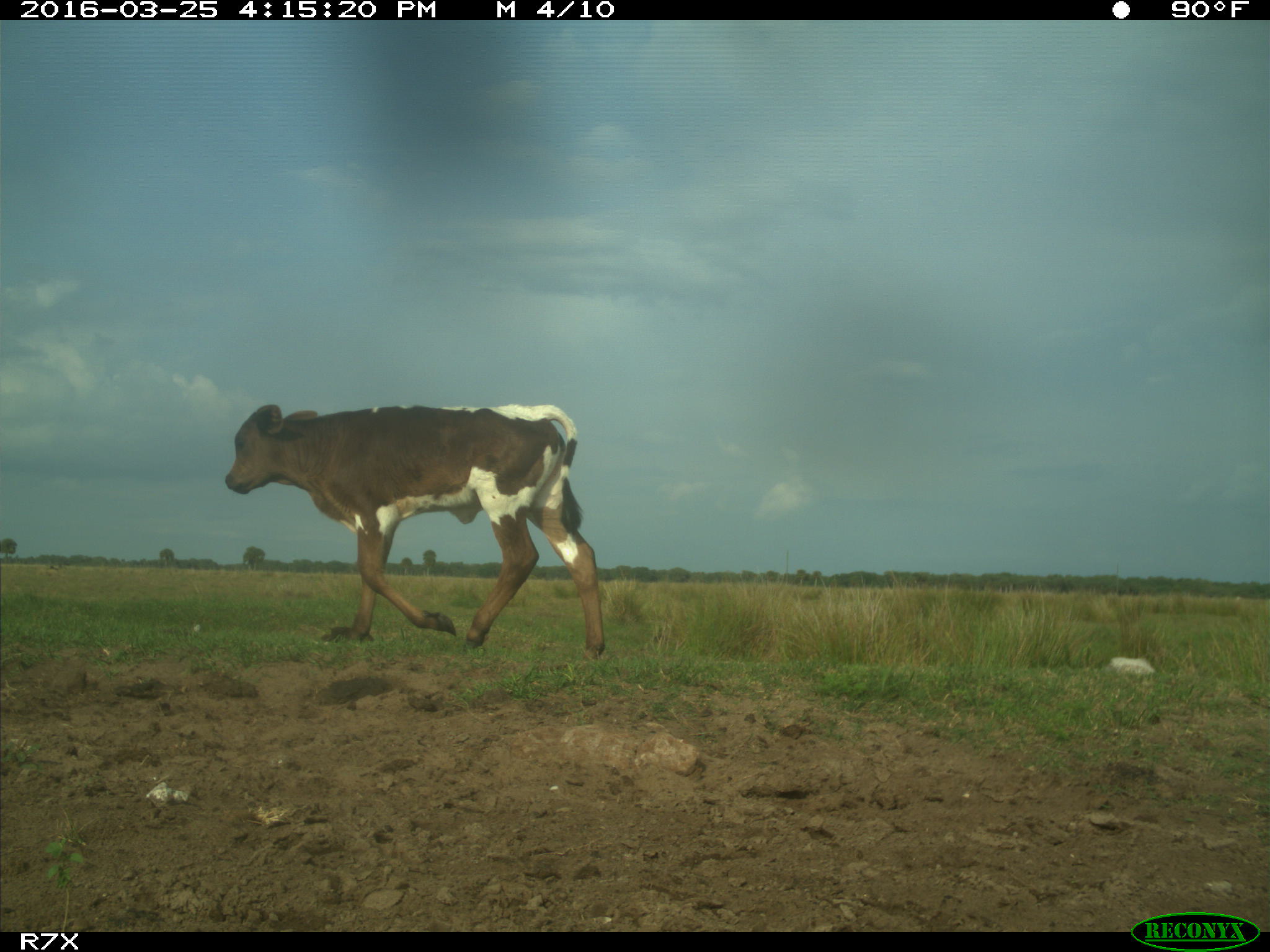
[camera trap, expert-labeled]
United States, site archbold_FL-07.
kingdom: Animalia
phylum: Chordata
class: Mammalia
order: Artiodactyla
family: Bovidae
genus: Bos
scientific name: Bos taurus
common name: domestic cow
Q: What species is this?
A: Bos taurus (domestic cow).